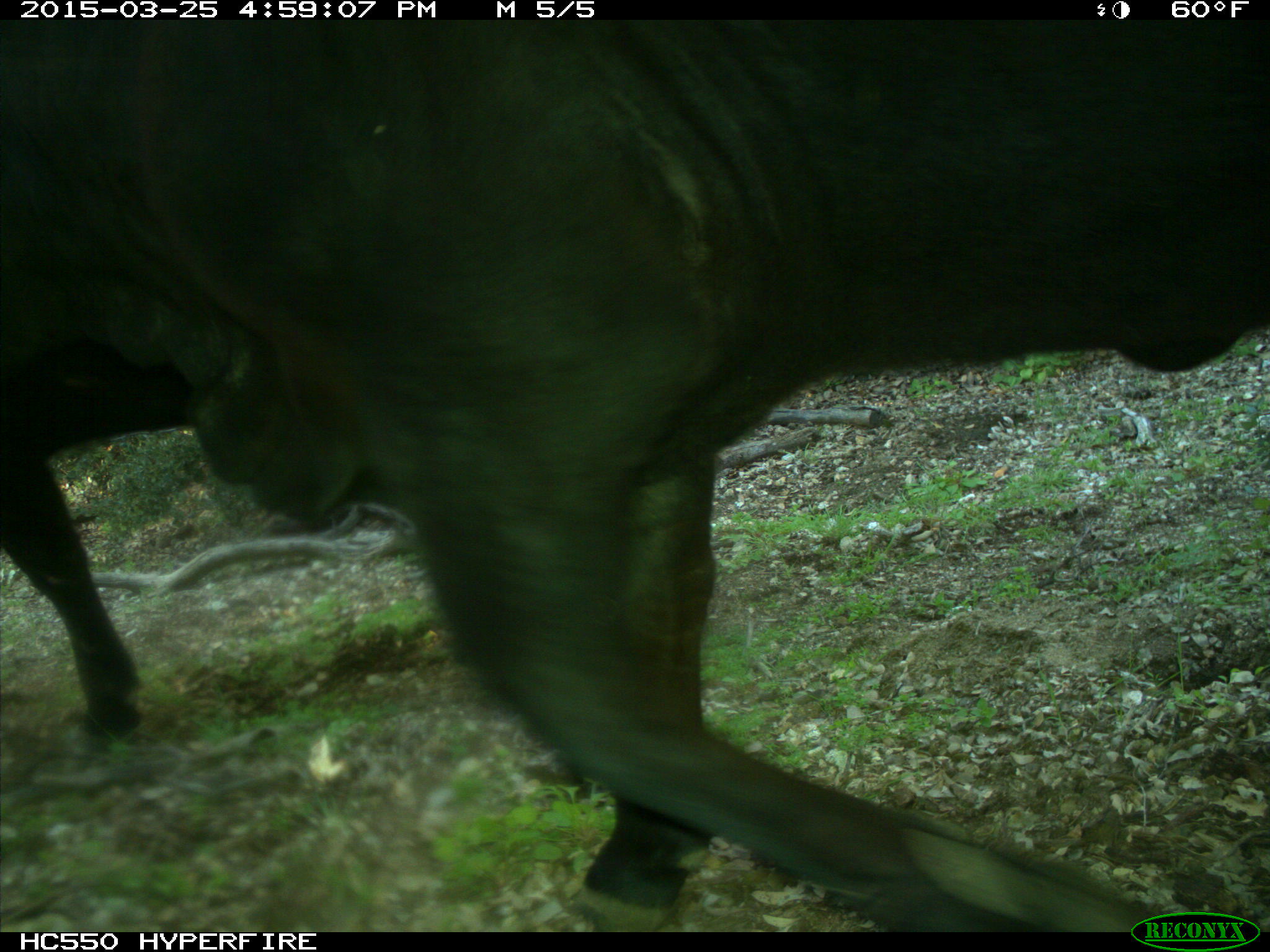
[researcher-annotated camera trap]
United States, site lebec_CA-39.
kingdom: Animalia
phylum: Chordata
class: Mammalia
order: Artiodactyla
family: Bovidae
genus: Bos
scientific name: Bos taurus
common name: domestic cow